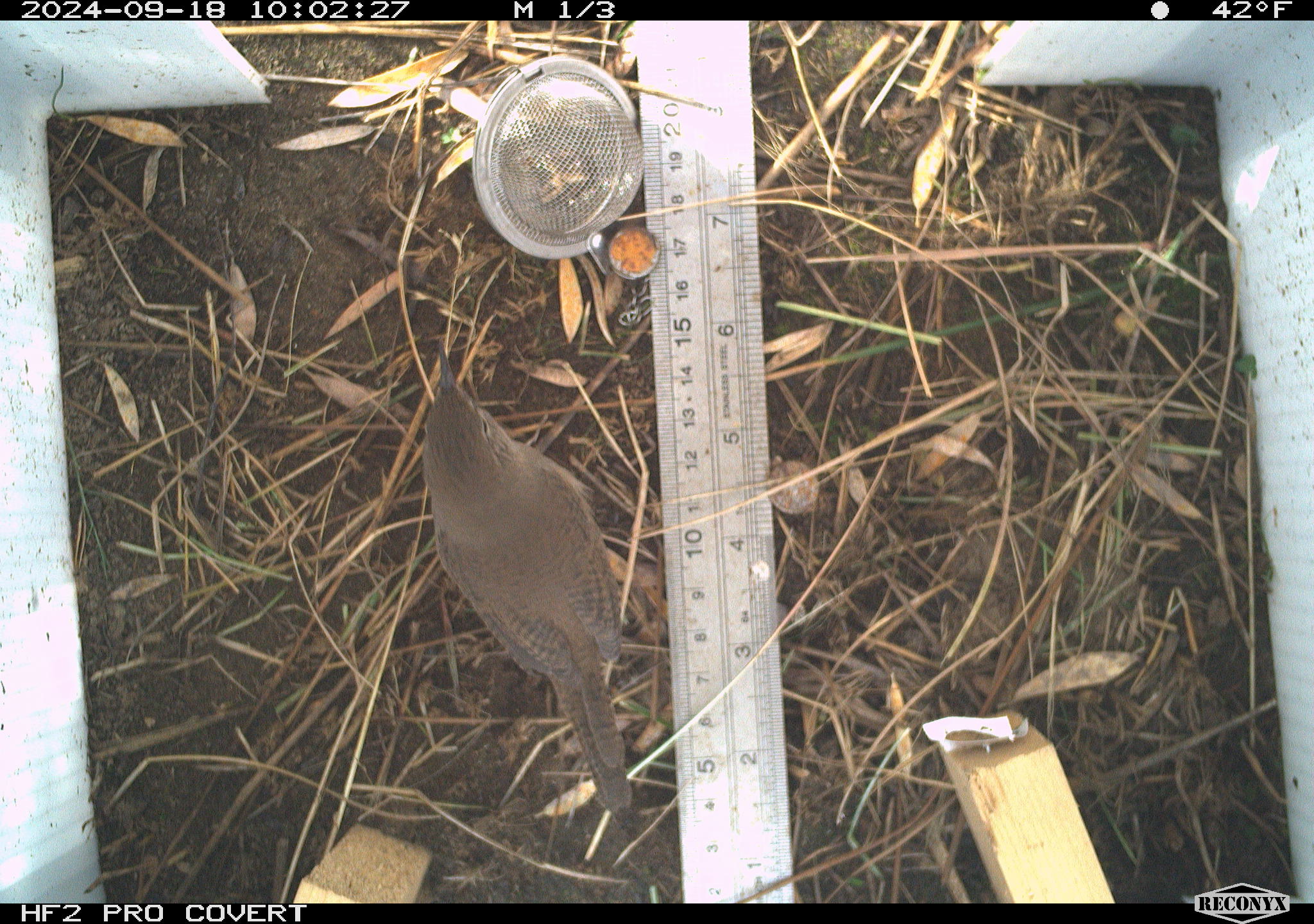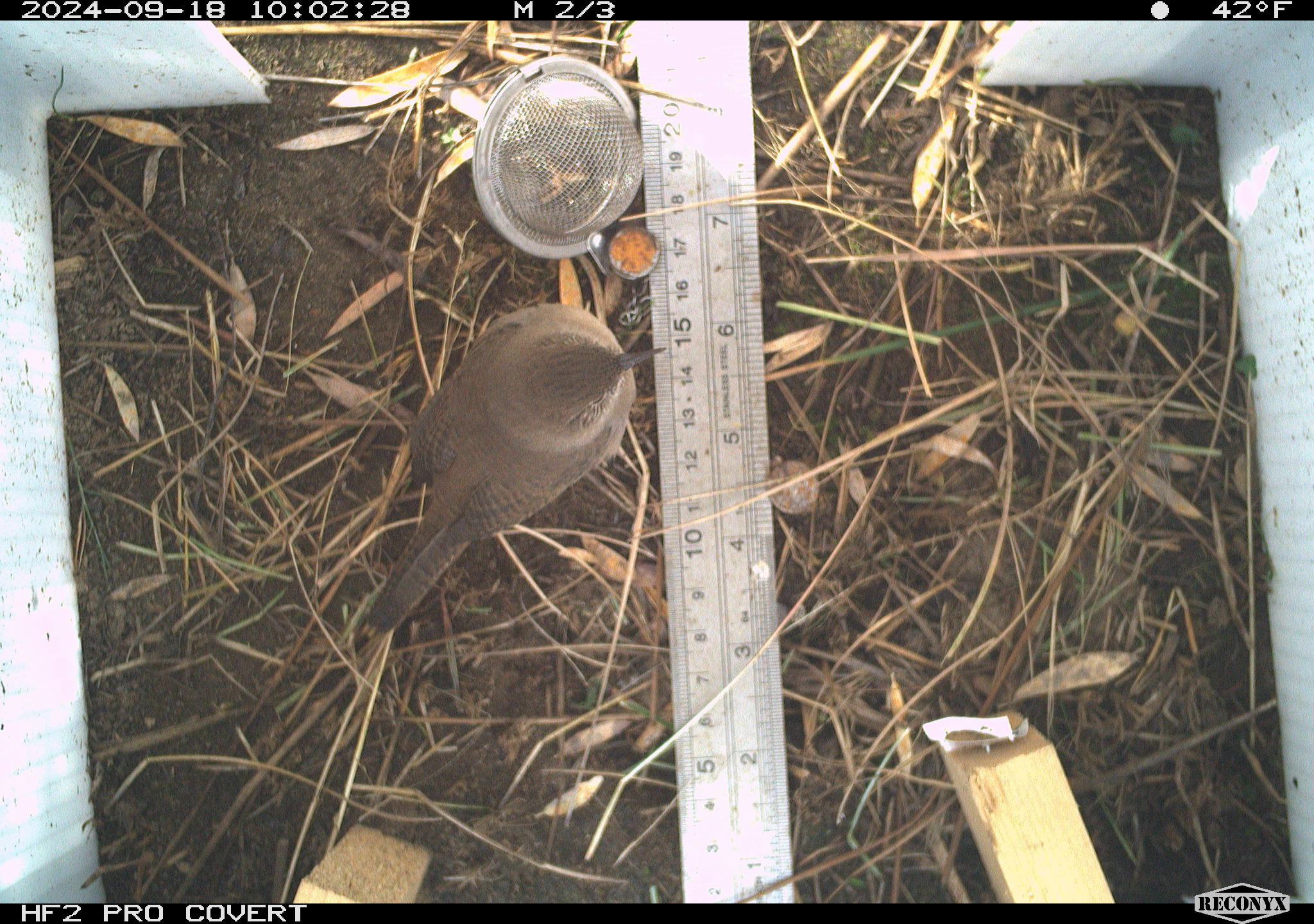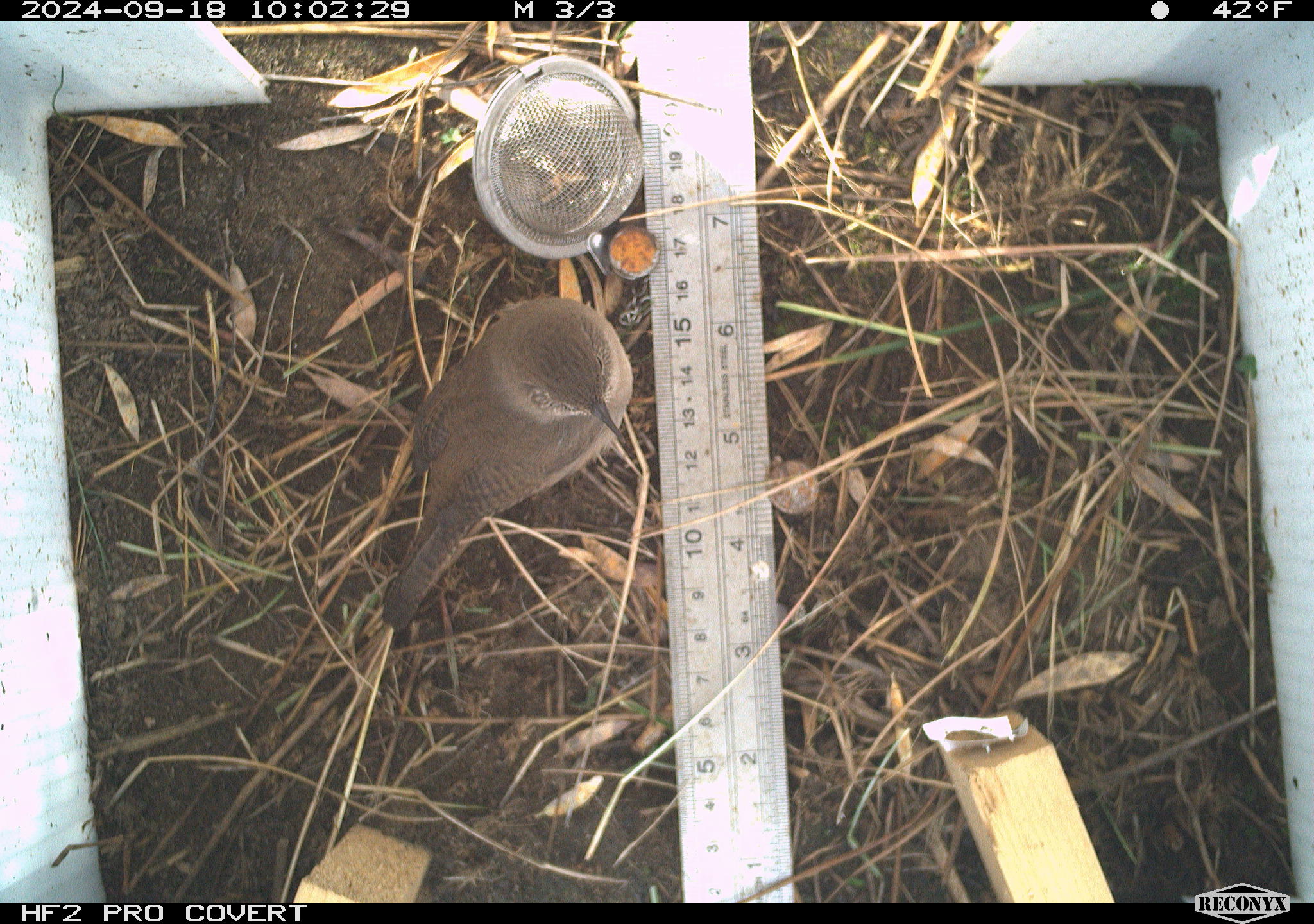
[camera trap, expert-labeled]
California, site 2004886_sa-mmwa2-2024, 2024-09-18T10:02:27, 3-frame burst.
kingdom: Animalia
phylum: Chordata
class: Aves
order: Passeriformes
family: Troglodytidae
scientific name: Troglodytidae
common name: wren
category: troglodytidae family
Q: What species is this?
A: Troglodytidae family (wren) (Troglodytidae).